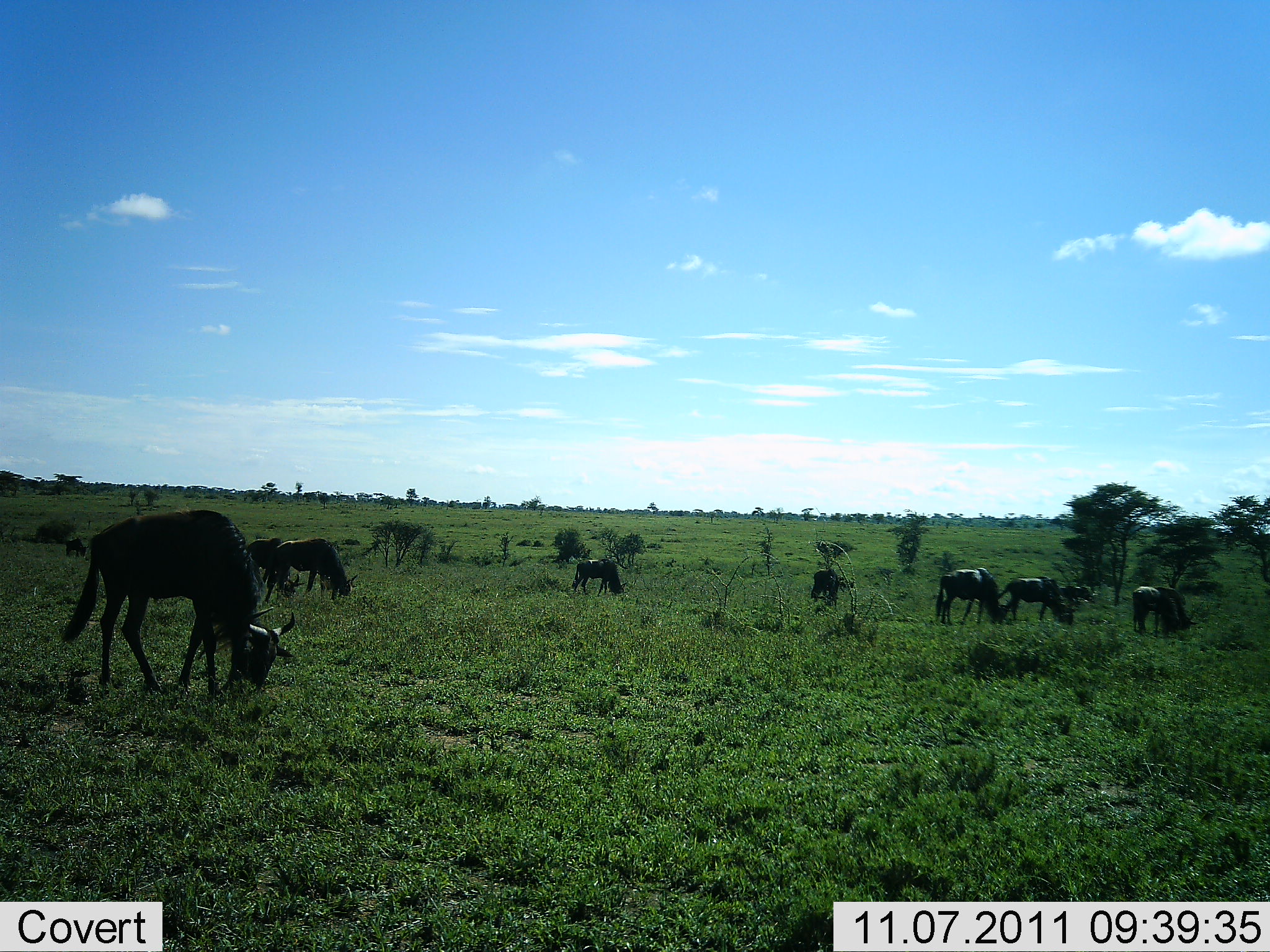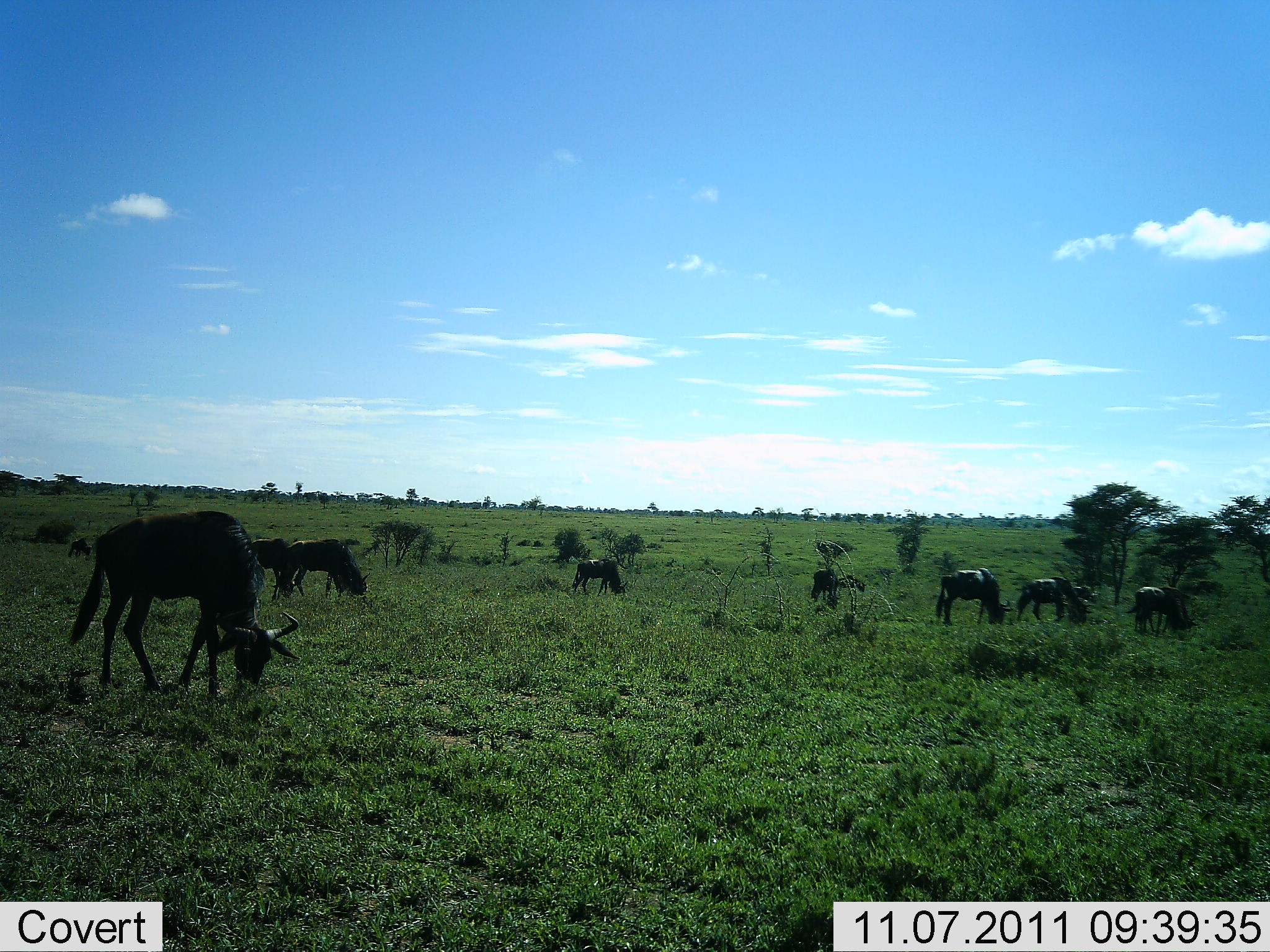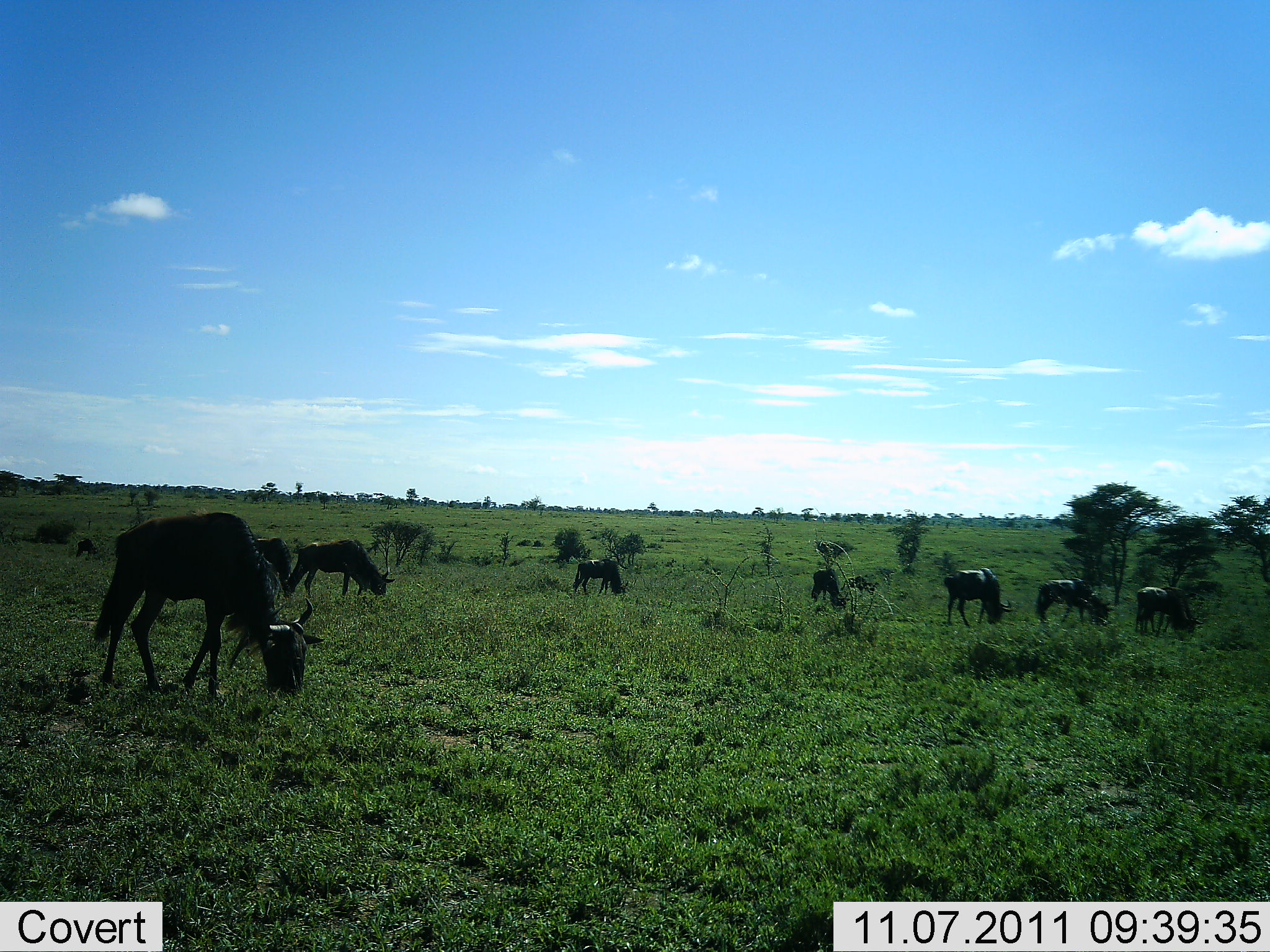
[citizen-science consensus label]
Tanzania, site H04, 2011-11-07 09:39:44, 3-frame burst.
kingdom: Animalia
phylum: Chordata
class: Mammalia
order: Artiodactyla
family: Bovidae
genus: Connochaetes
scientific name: Connochaetes taurinus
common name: blue wildebeest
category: wildebeest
Wildebeest (blue wildebeest) (Connochaetes taurinus), count 8. Behavior (volunteer vote fractions): standing 18%, resting 0%, moving 18%, interacting 0%. Young present (vote fraction): 0%. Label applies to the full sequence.